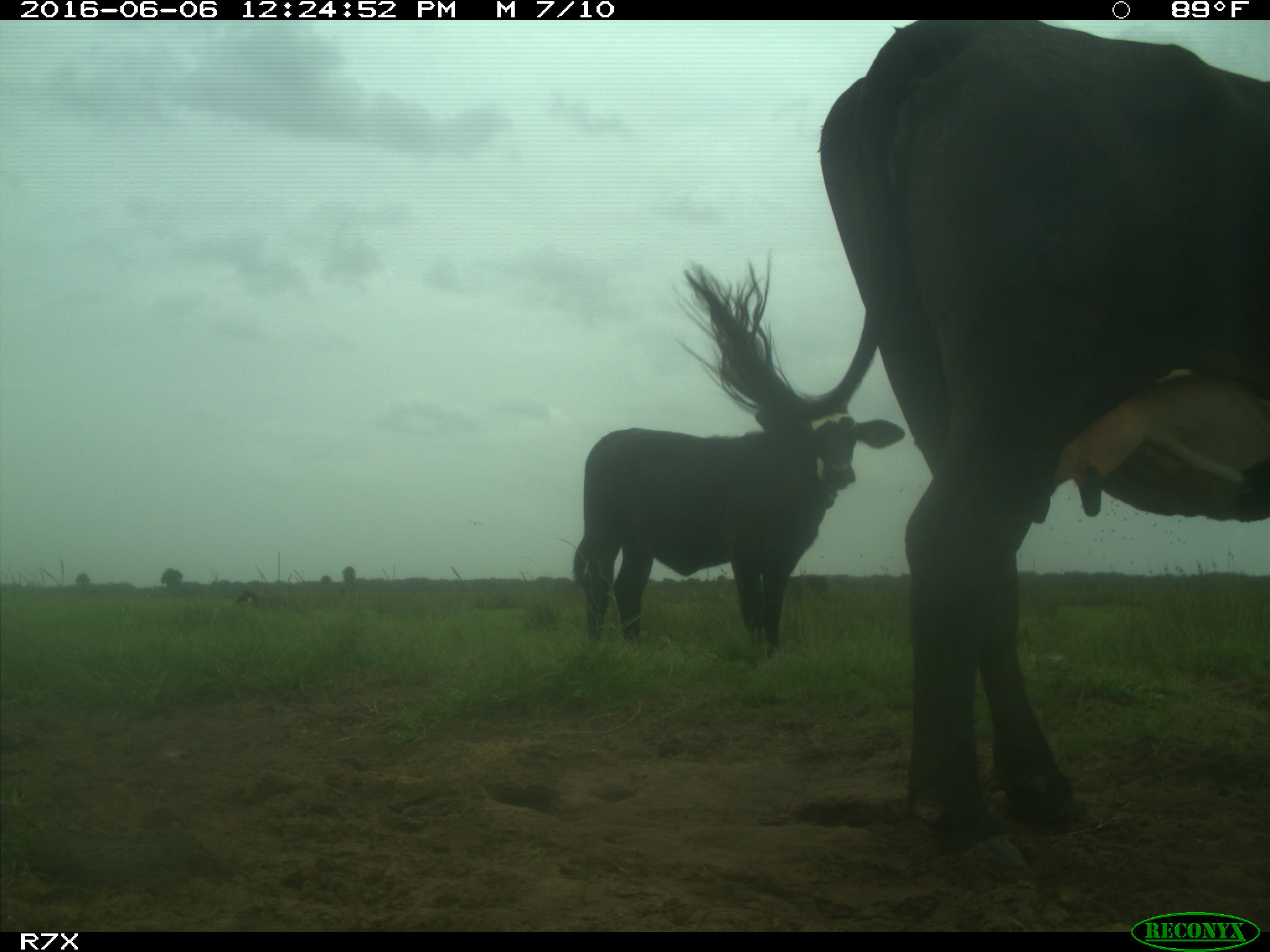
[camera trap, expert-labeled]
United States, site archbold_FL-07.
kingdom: Animalia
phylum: Chordata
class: Mammalia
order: Artiodactyla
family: Bovidae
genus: Bos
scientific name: Bos taurus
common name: domestic cow